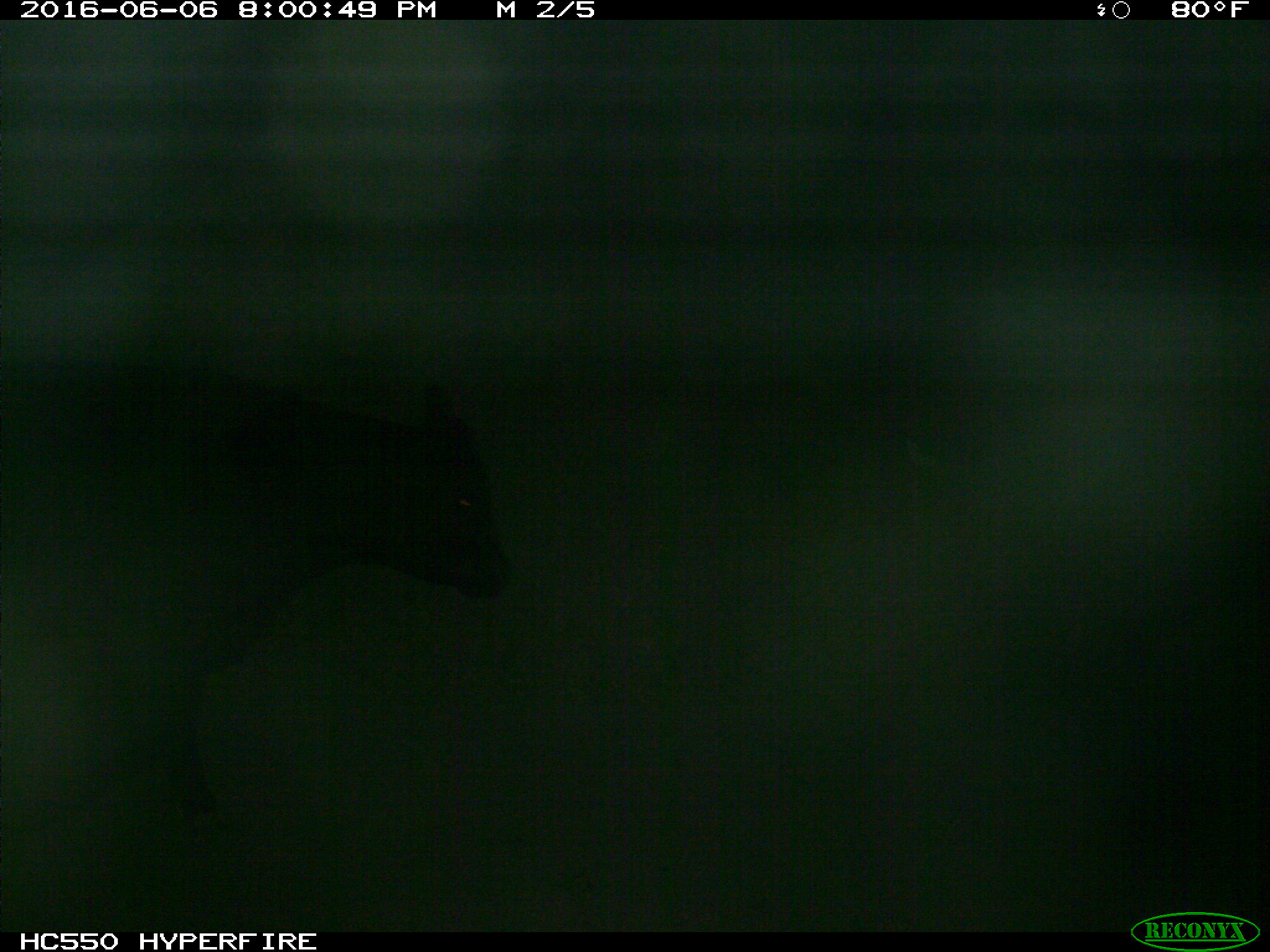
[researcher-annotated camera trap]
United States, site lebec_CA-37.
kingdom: Animalia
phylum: Chordata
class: Mammalia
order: Artiodactyla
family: Bovidae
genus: Bos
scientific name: Bos taurus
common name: domestic cow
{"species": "Bos taurus (domestic cow)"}